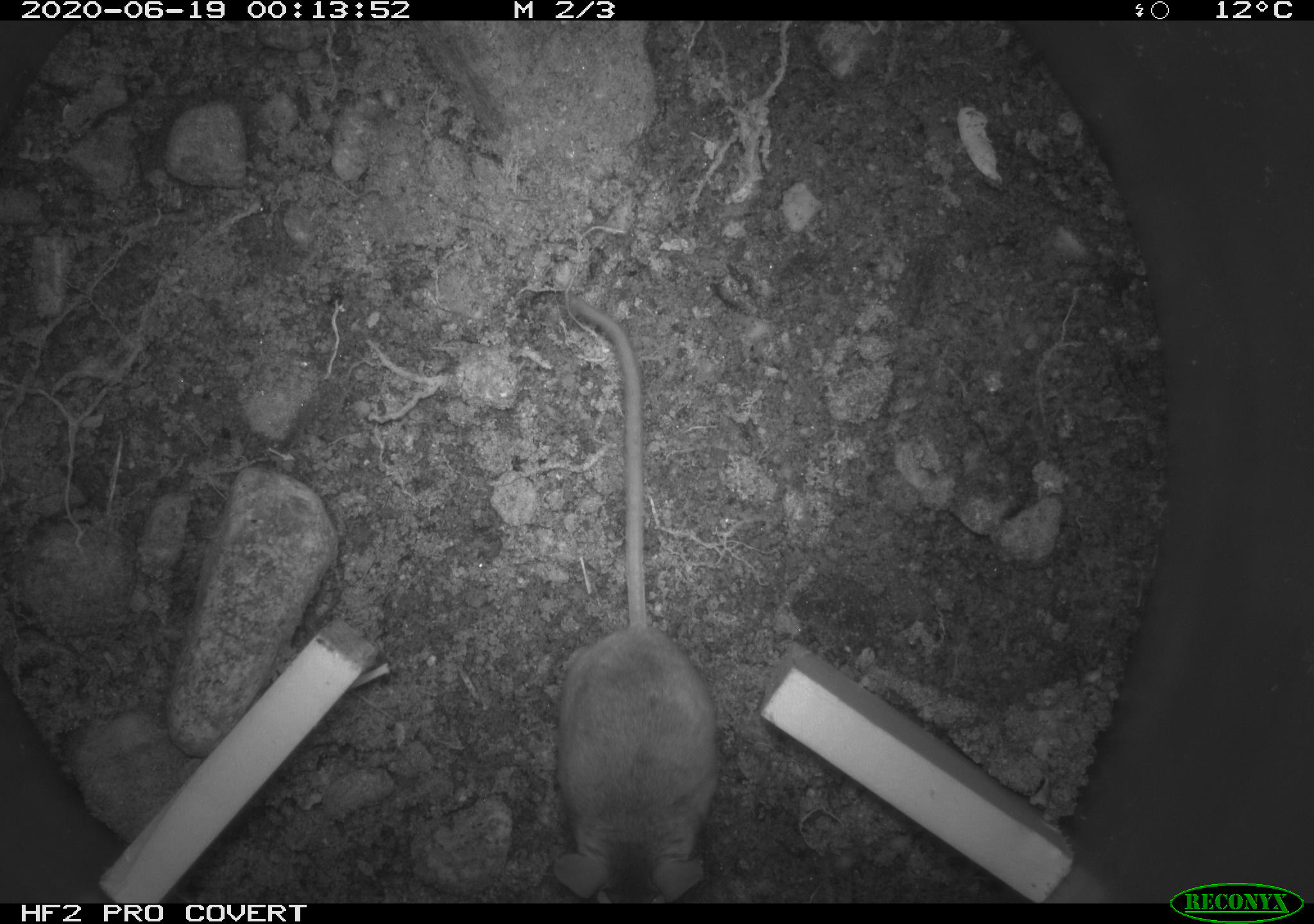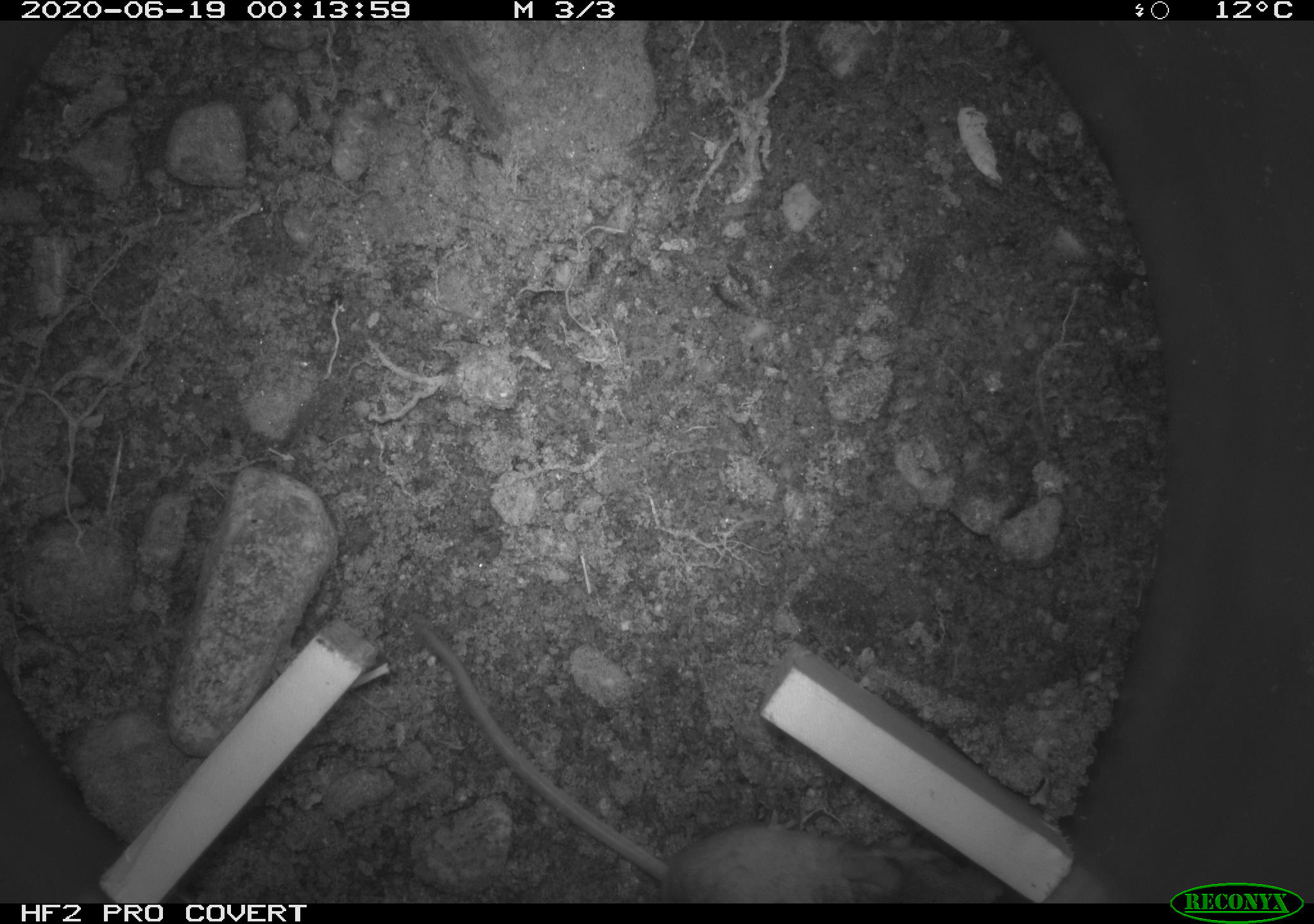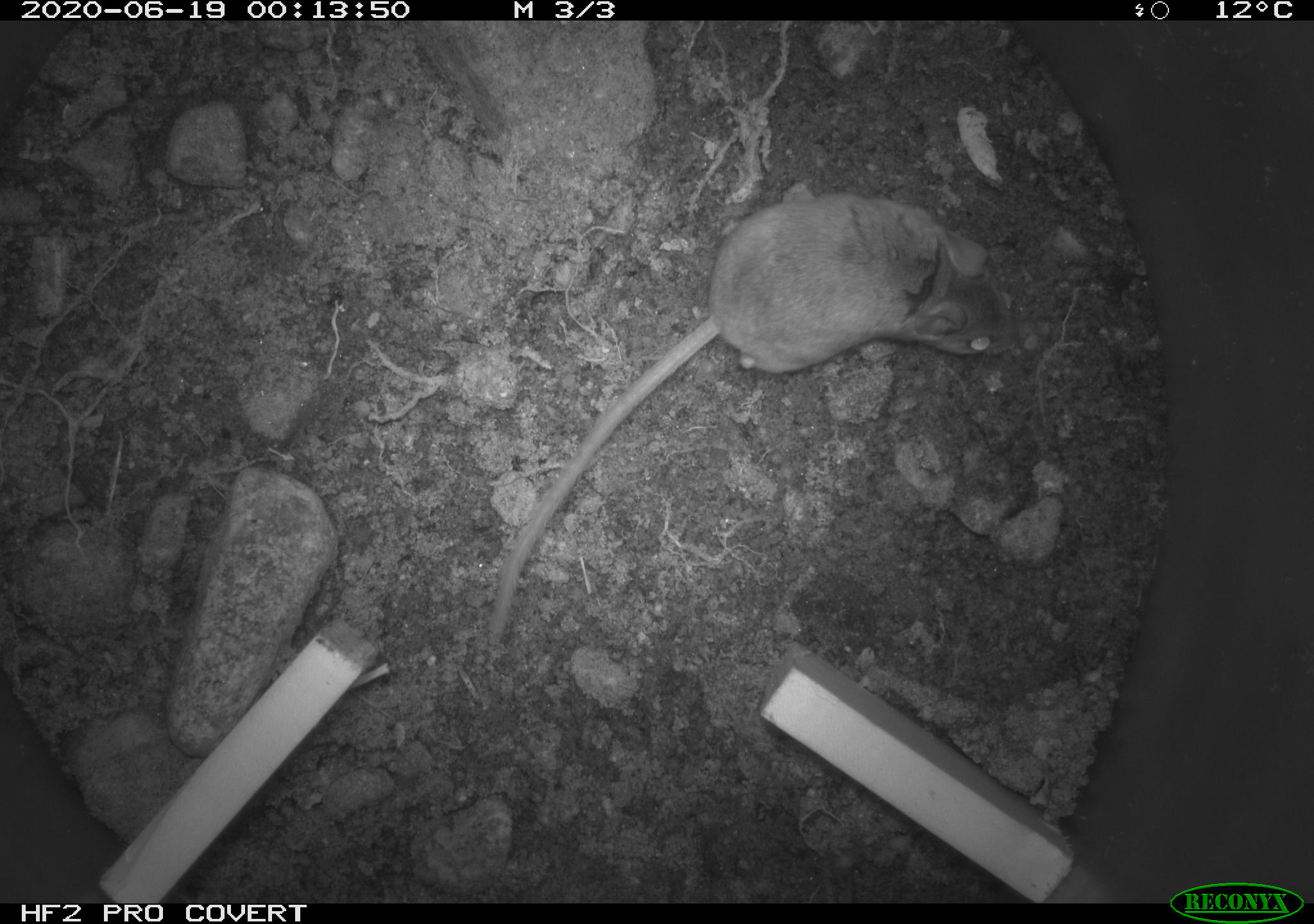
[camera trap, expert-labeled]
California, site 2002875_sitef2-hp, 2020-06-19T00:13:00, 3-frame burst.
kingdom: Animalia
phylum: Chordata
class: Mammalia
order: Rodentia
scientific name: Rodentia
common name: mouse species